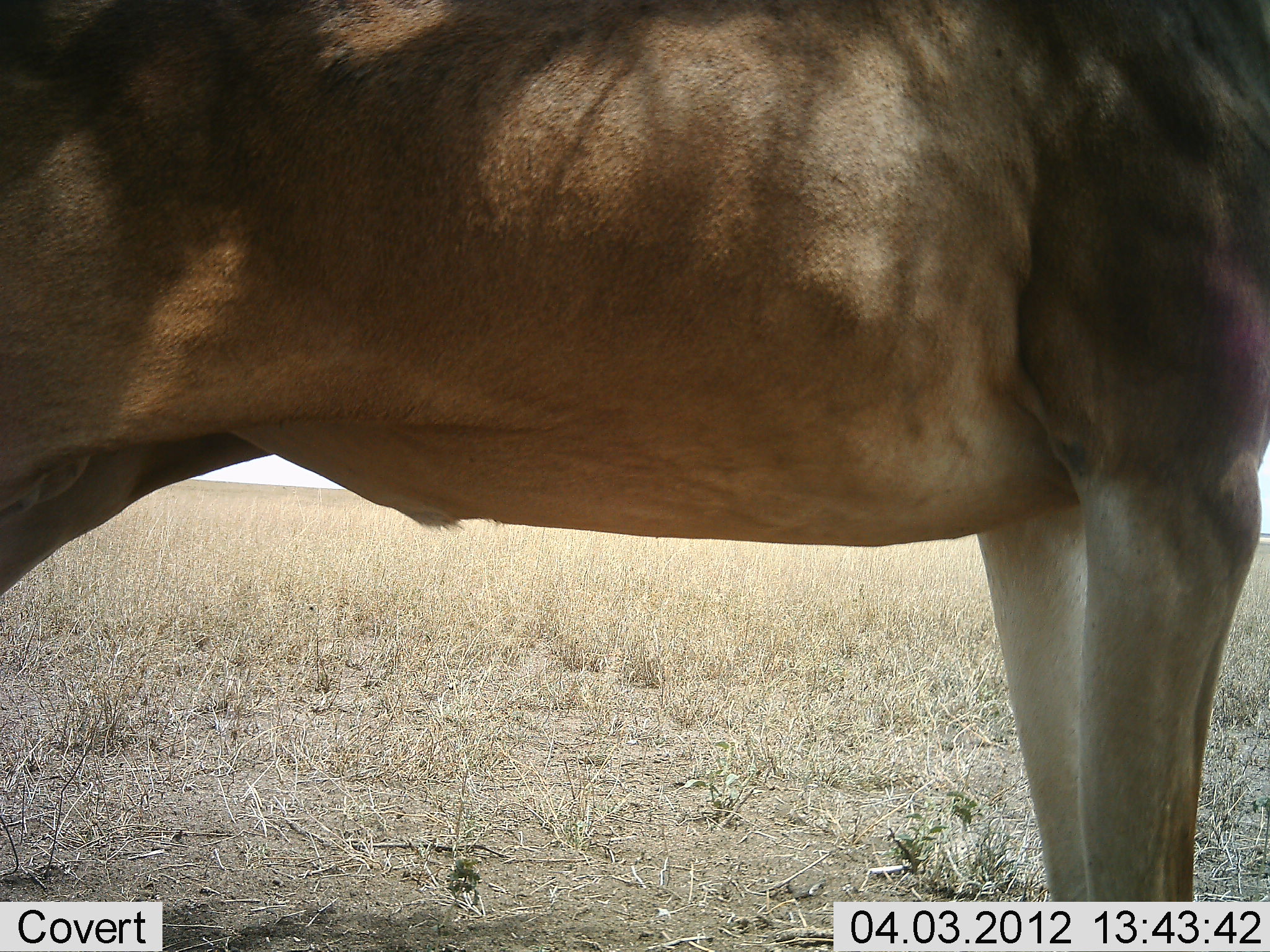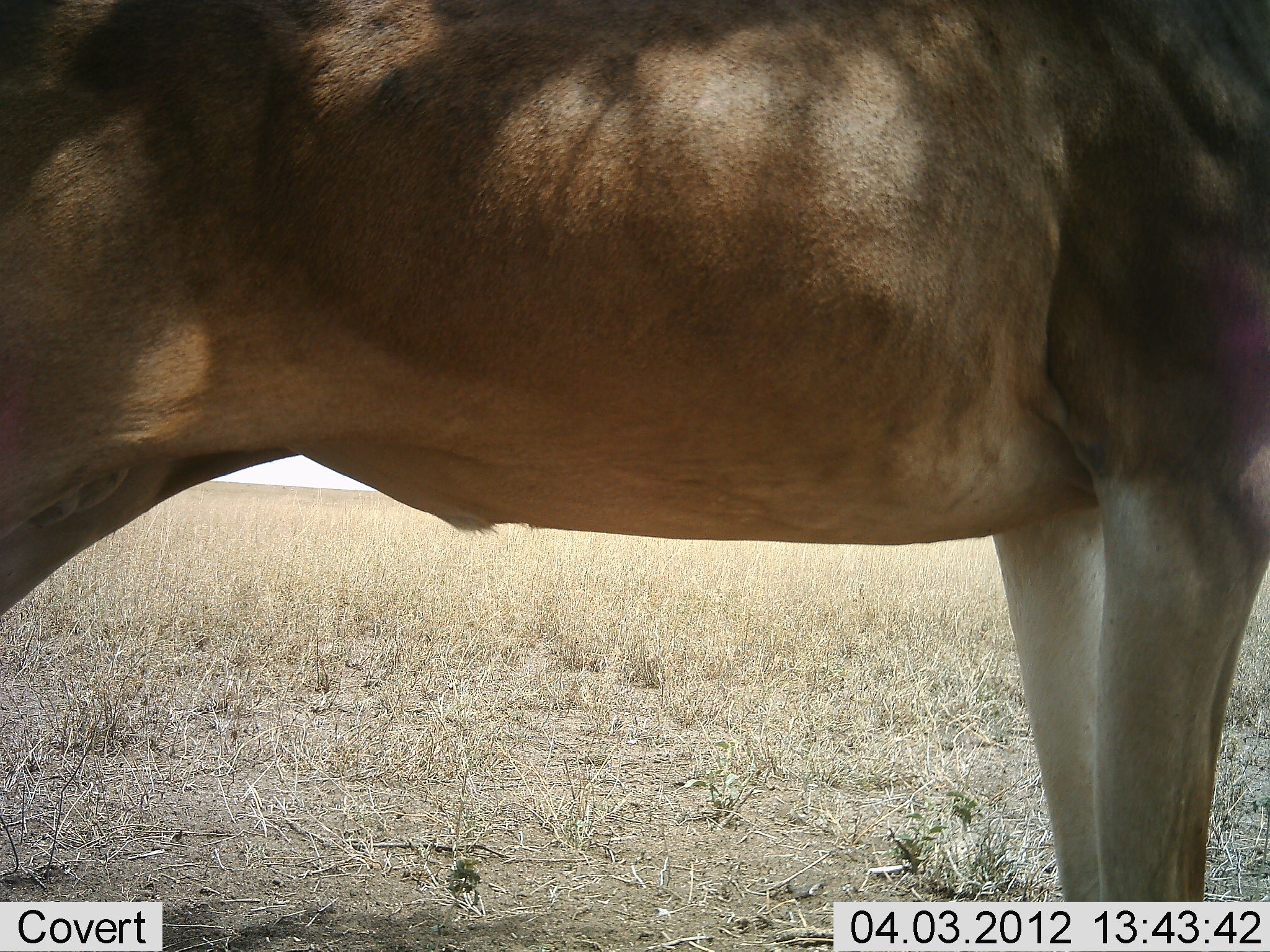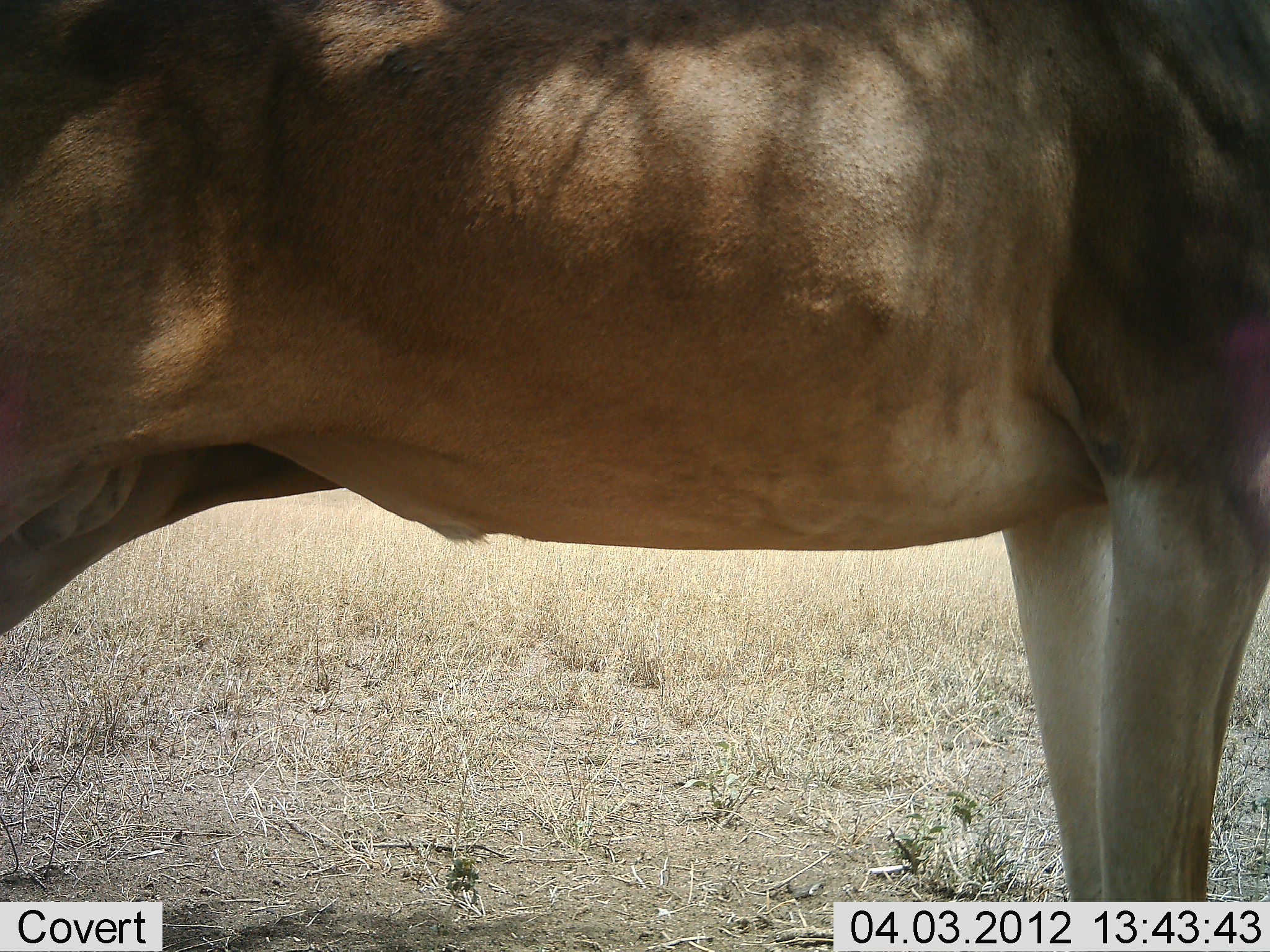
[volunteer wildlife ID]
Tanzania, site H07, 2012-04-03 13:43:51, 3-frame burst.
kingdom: Animalia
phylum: Chordata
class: Mammalia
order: Artiodactyla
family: Bovidae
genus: Alcelaphus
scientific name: Alcelaphus buselaphus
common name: hartebeest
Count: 1.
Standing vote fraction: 88%.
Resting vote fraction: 6%.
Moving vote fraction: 6%.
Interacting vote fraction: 0%.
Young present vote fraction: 0%.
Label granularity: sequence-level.